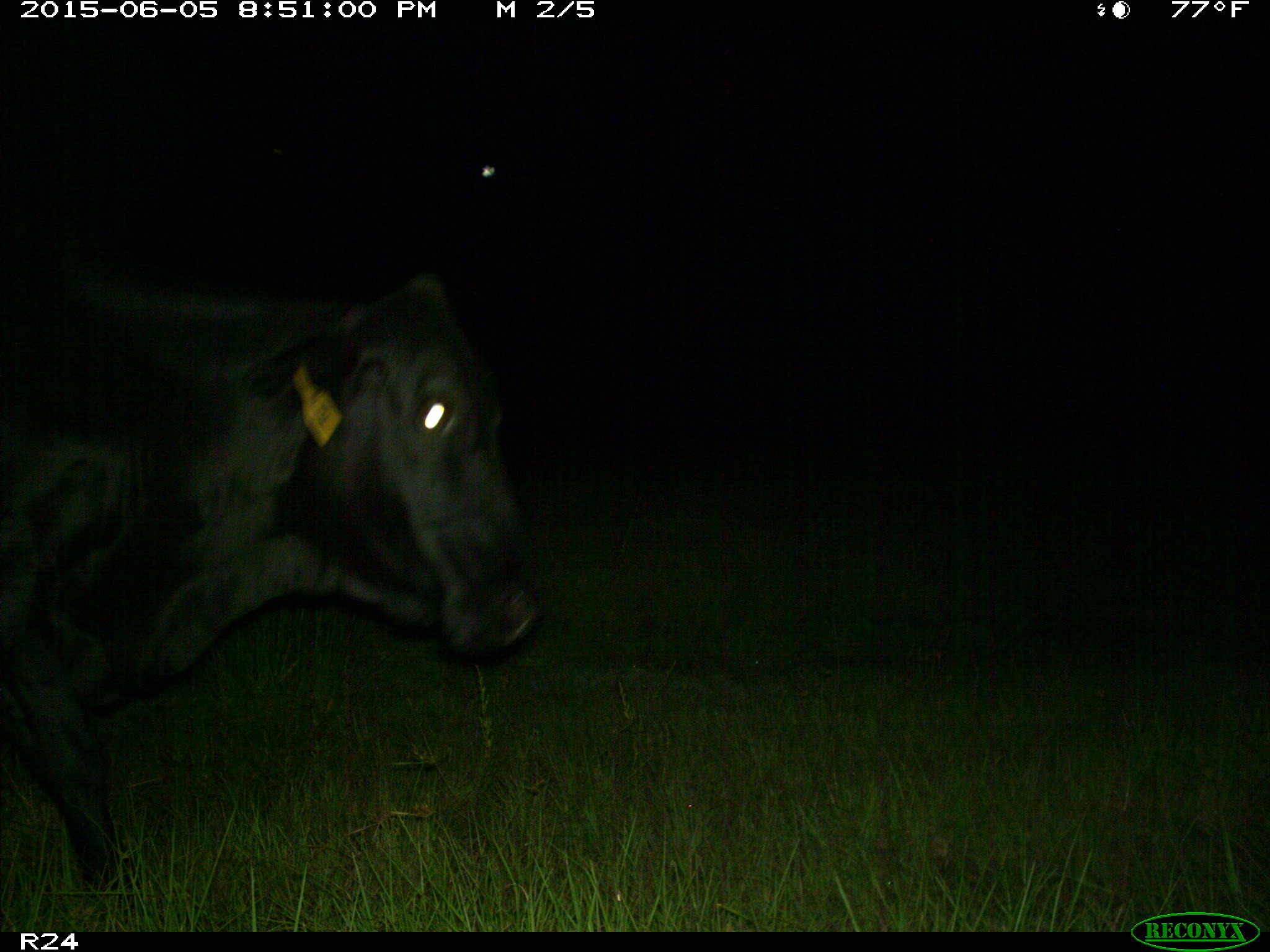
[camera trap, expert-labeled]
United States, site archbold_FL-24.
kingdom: Animalia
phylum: Chordata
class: Mammalia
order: Artiodactyla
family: Bovidae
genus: Bos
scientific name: Bos taurus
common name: domestic cow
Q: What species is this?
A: Bos taurus (domestic cow).